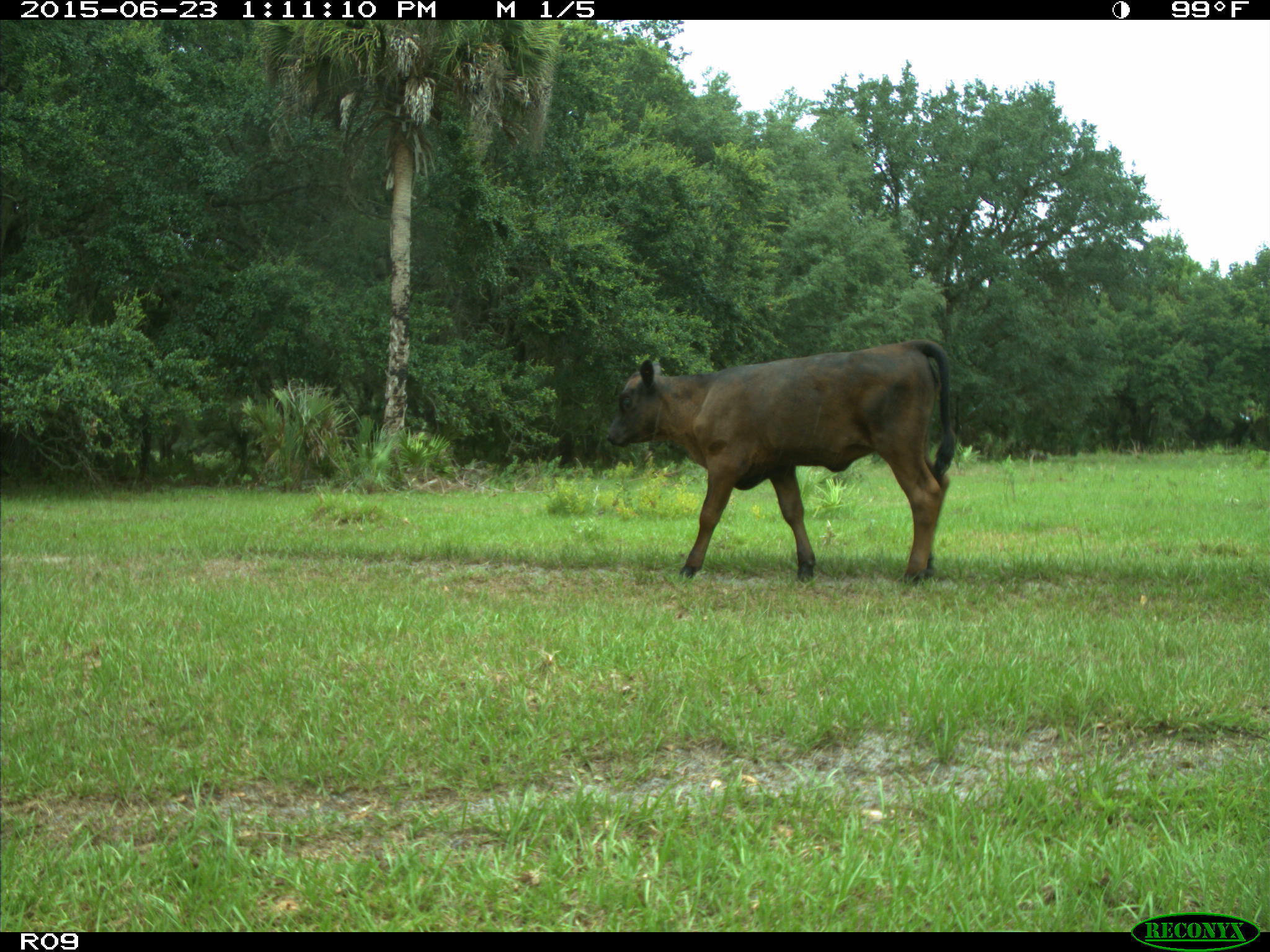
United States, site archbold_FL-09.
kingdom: Animalia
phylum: Chordata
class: Mammalia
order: Artiodactyla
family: Bovidae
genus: Bos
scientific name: Bos taurus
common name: domestic cow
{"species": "Bos taurus (domestic cow)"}